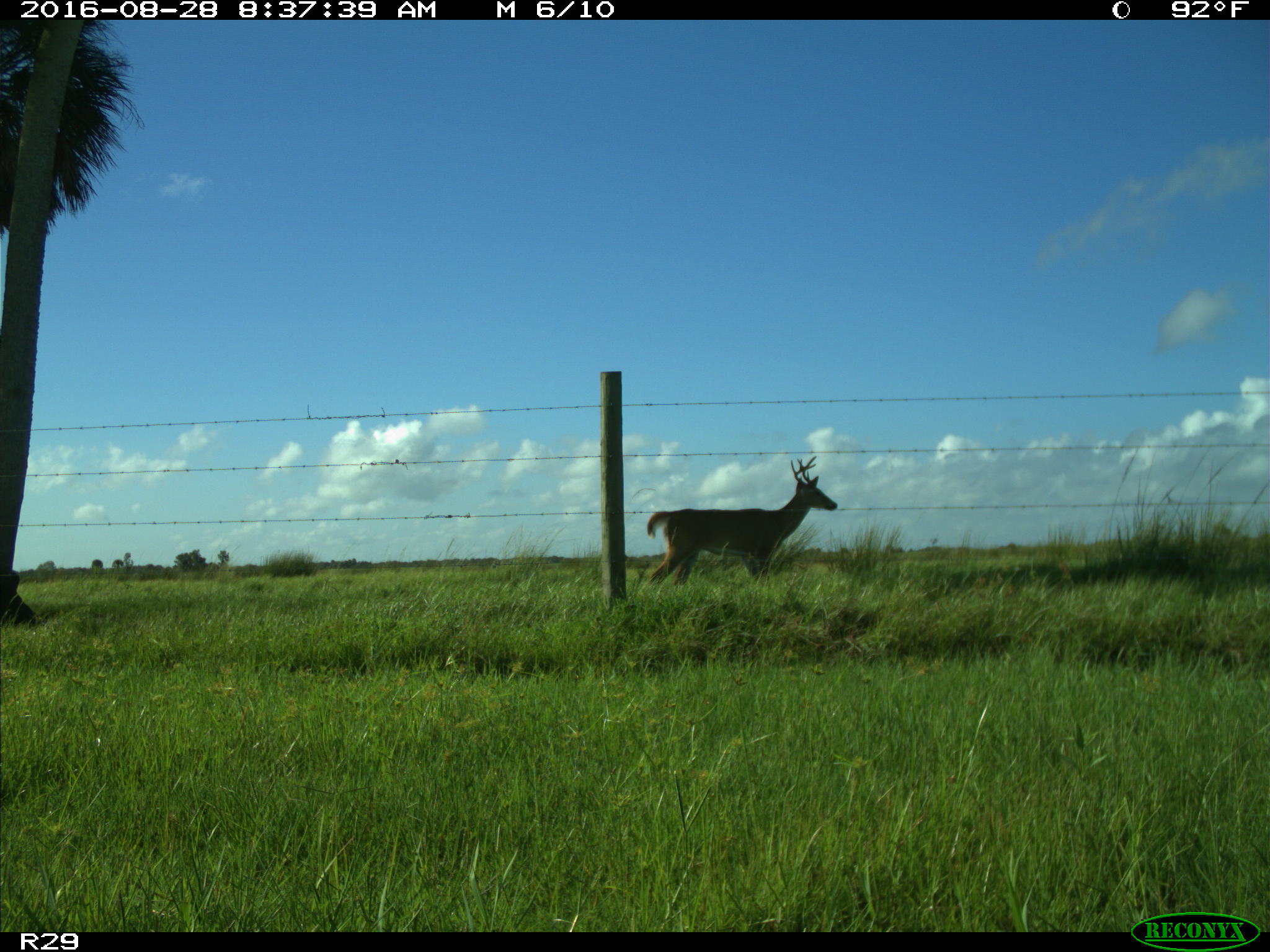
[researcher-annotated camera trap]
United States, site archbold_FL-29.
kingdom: Animalia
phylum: Chordata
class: Mammalia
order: Artiodactyla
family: Cervidae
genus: Odocoileus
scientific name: Odocoileus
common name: deer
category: unidentified deer